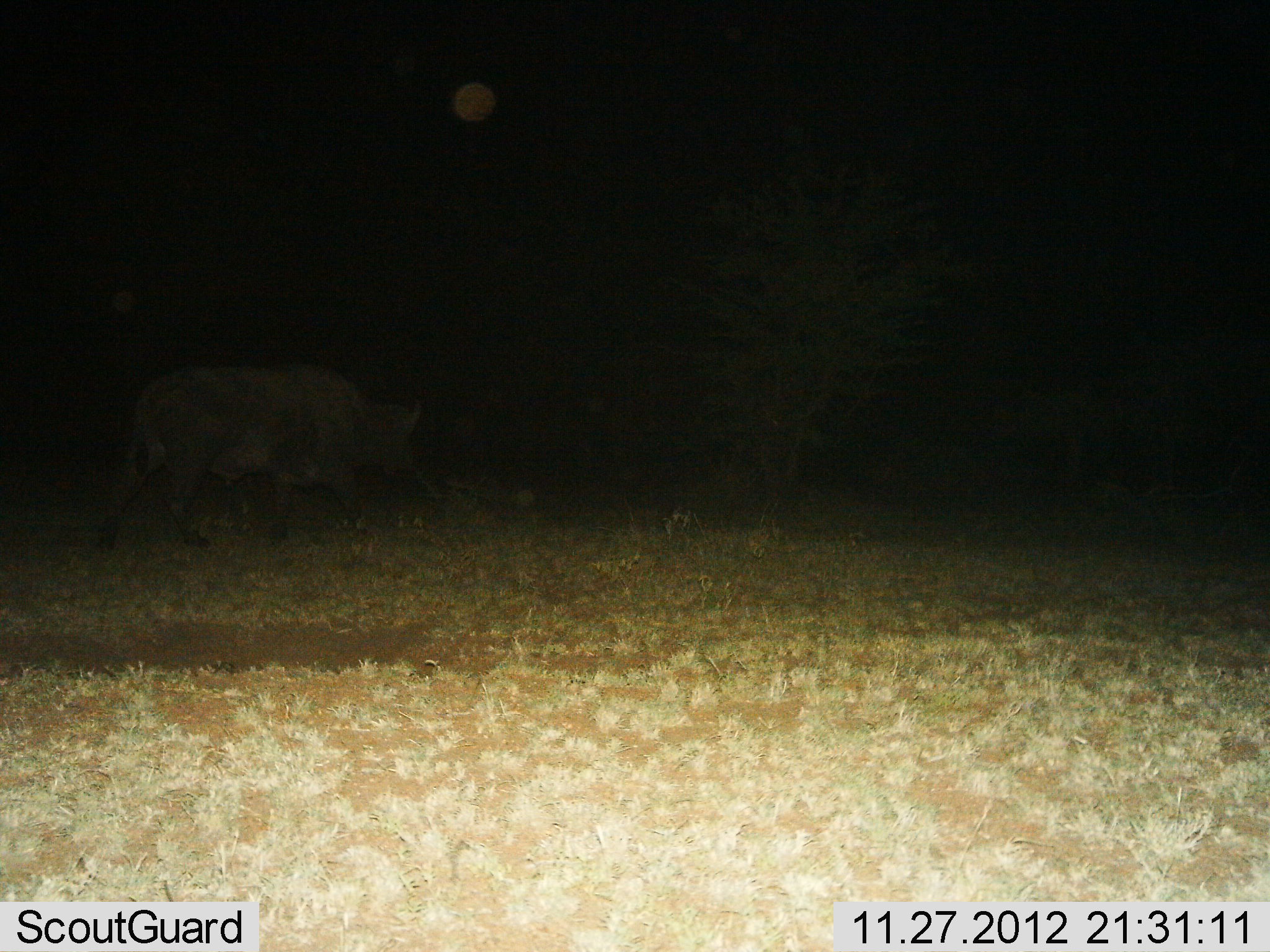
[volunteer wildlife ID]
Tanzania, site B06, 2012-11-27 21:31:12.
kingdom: Animalia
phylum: Chordata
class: Mammalia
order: Artiodactyla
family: Bovidae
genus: Syncerus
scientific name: Syncerus caffer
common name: cape buffalo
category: buffalo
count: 1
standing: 0%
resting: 0%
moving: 100%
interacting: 0%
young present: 0%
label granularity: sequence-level